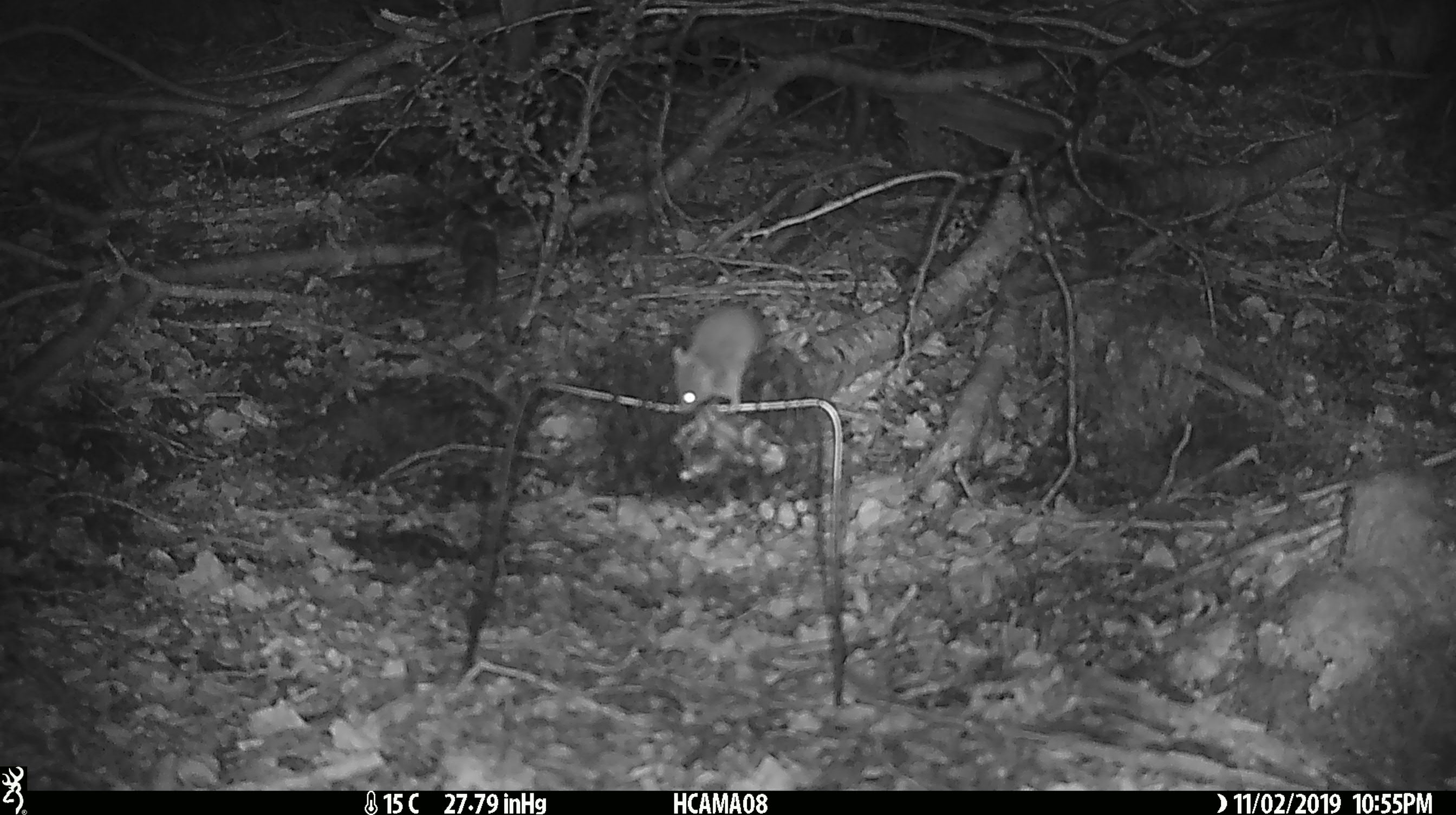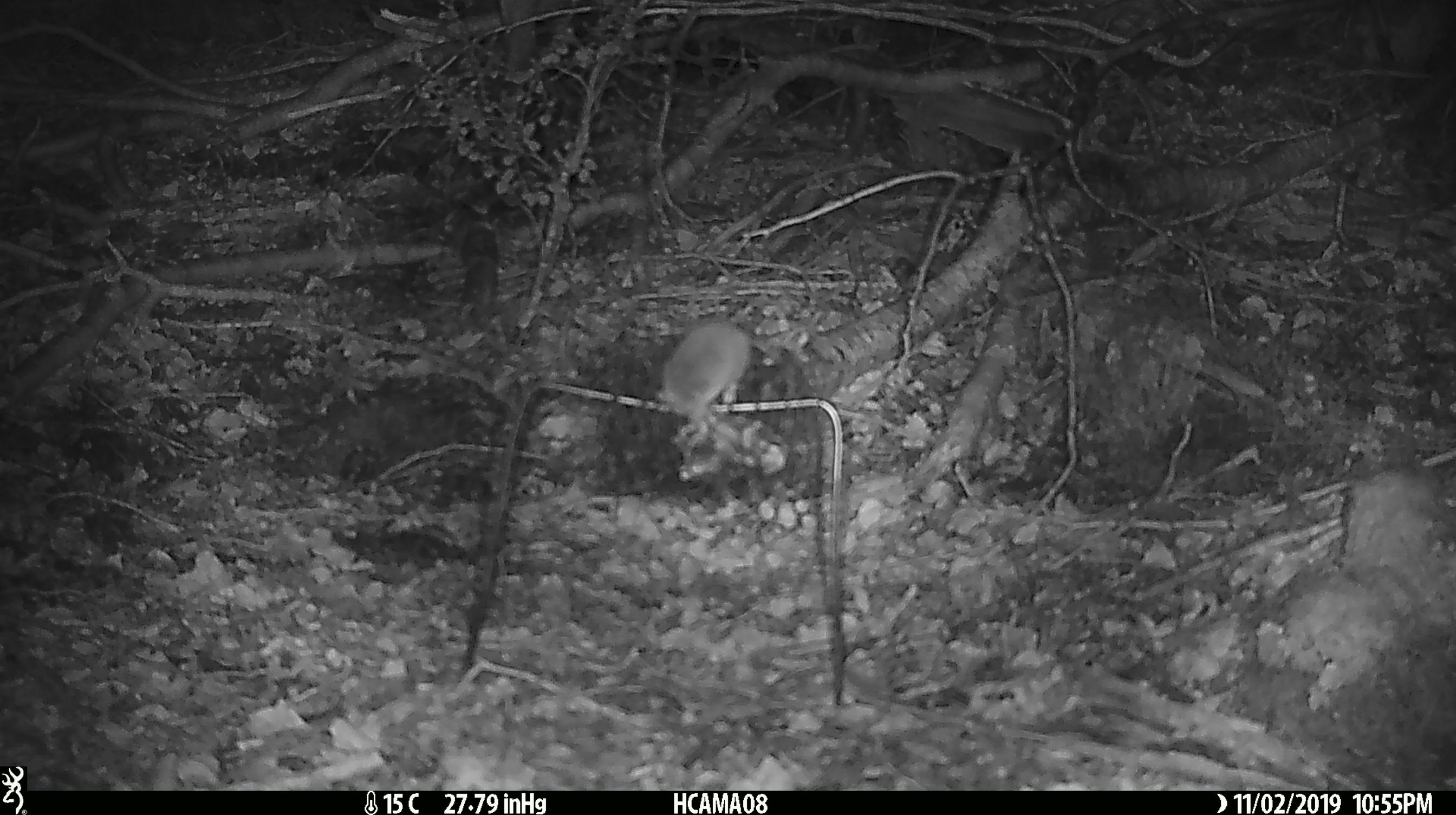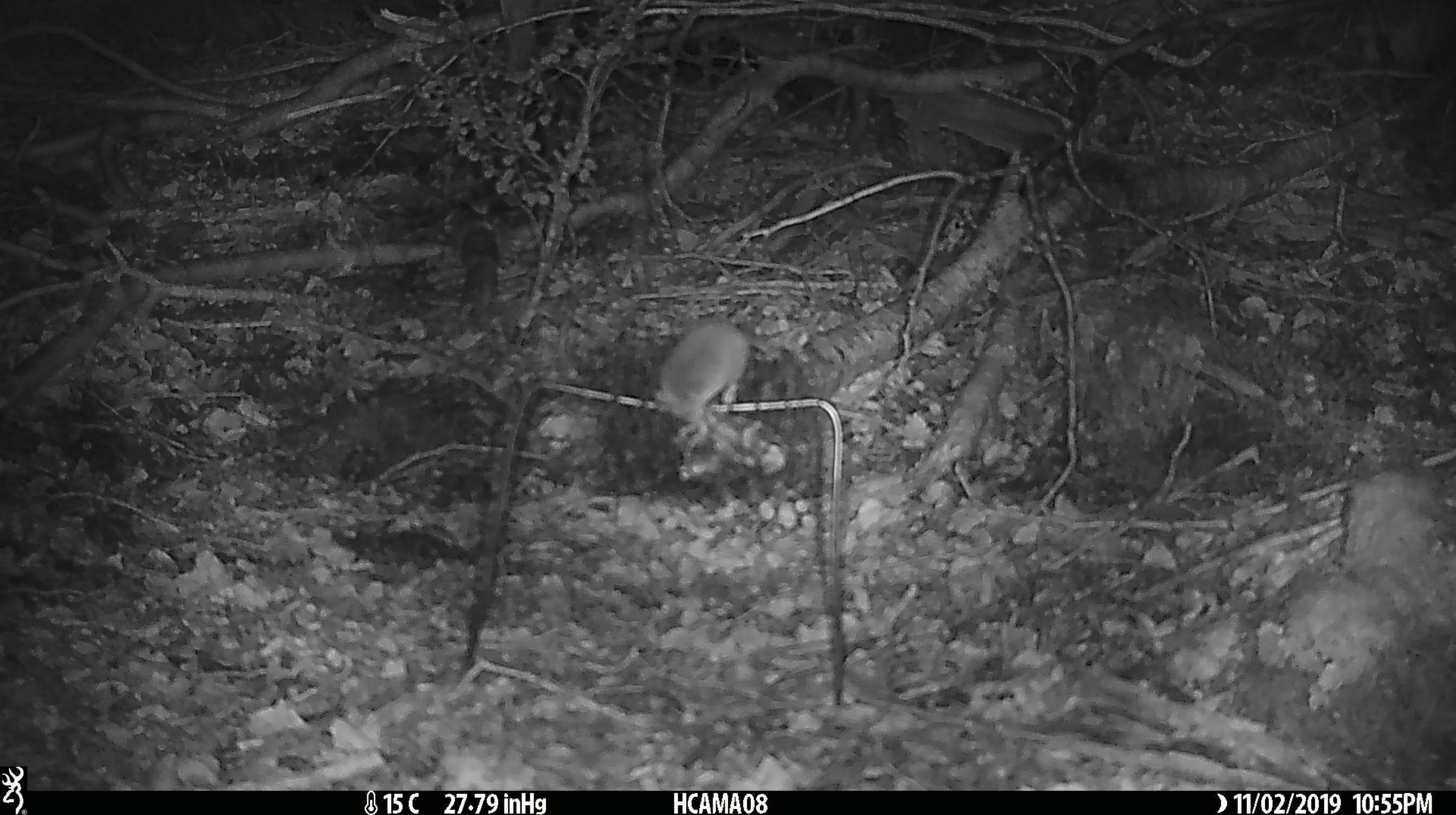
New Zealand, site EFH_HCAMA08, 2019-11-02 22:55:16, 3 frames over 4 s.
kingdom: Animalia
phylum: Chordata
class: Mammalia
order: Rodentia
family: Muridae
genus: Mus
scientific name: Mus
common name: mouse